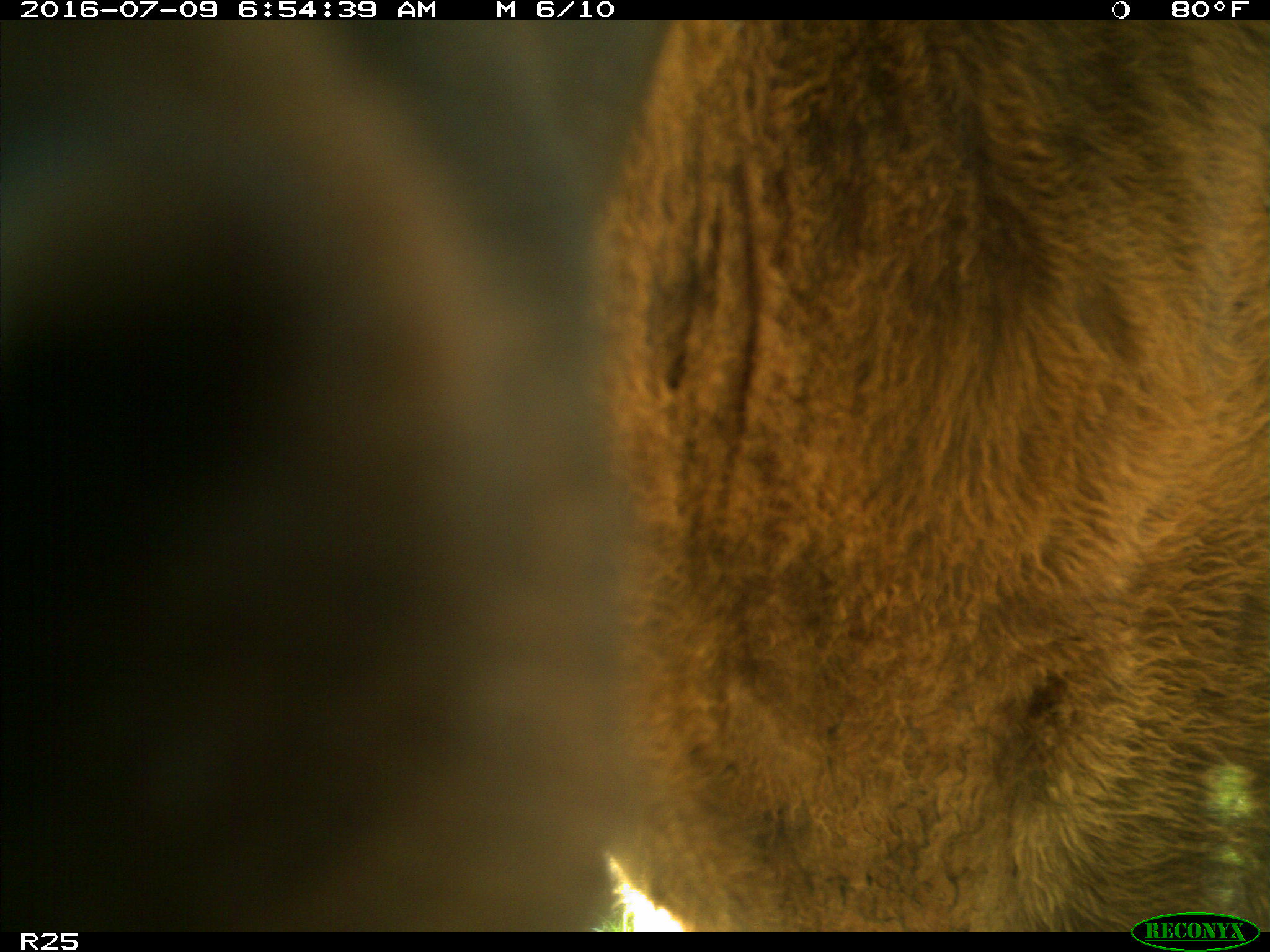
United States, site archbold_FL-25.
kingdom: Animalia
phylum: Chordata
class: Mammalia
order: Artiodactyla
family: Bovidae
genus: Bos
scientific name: Bos taurus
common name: domestic cow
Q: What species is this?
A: Bos taurus (domestic cow).